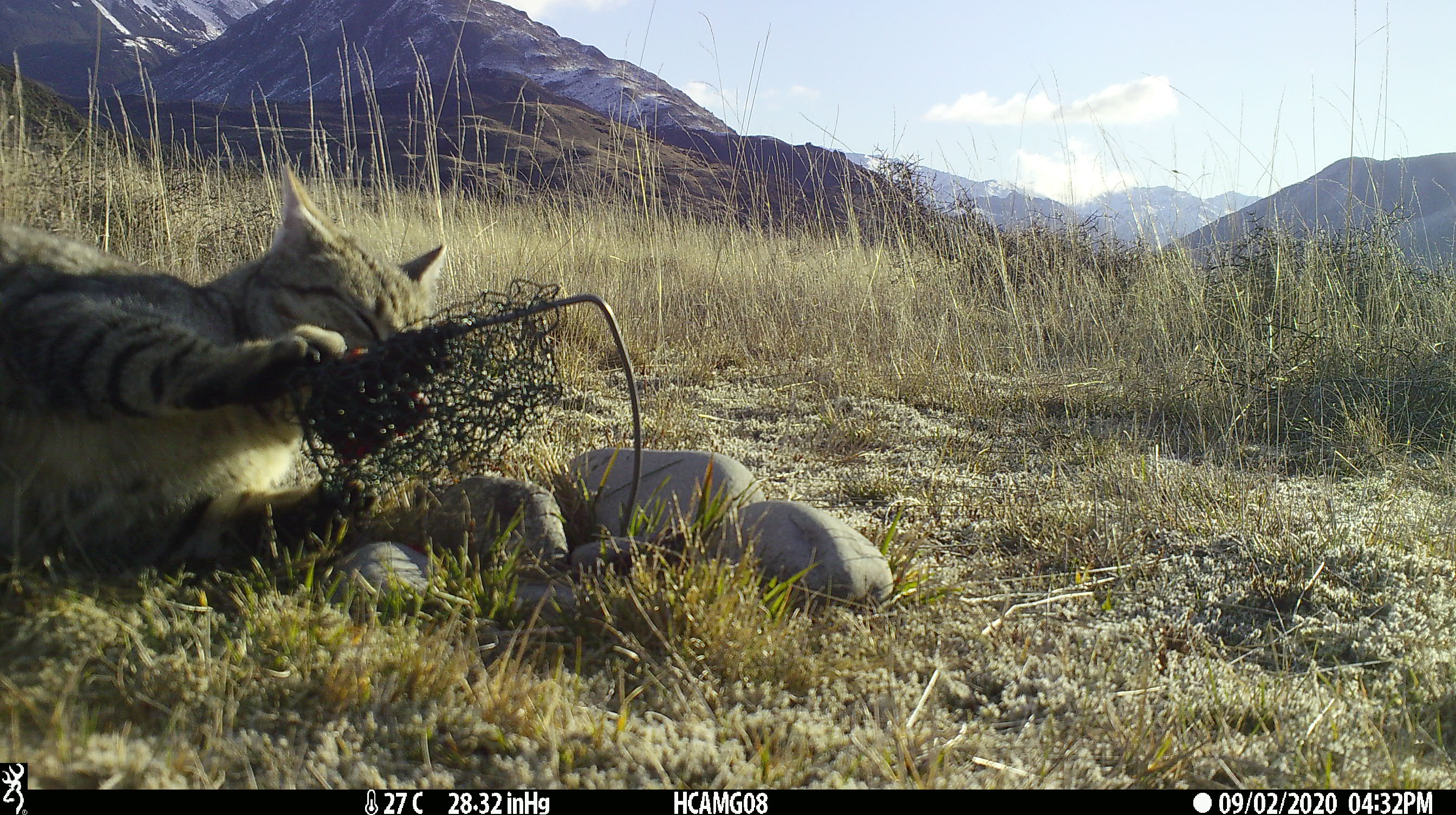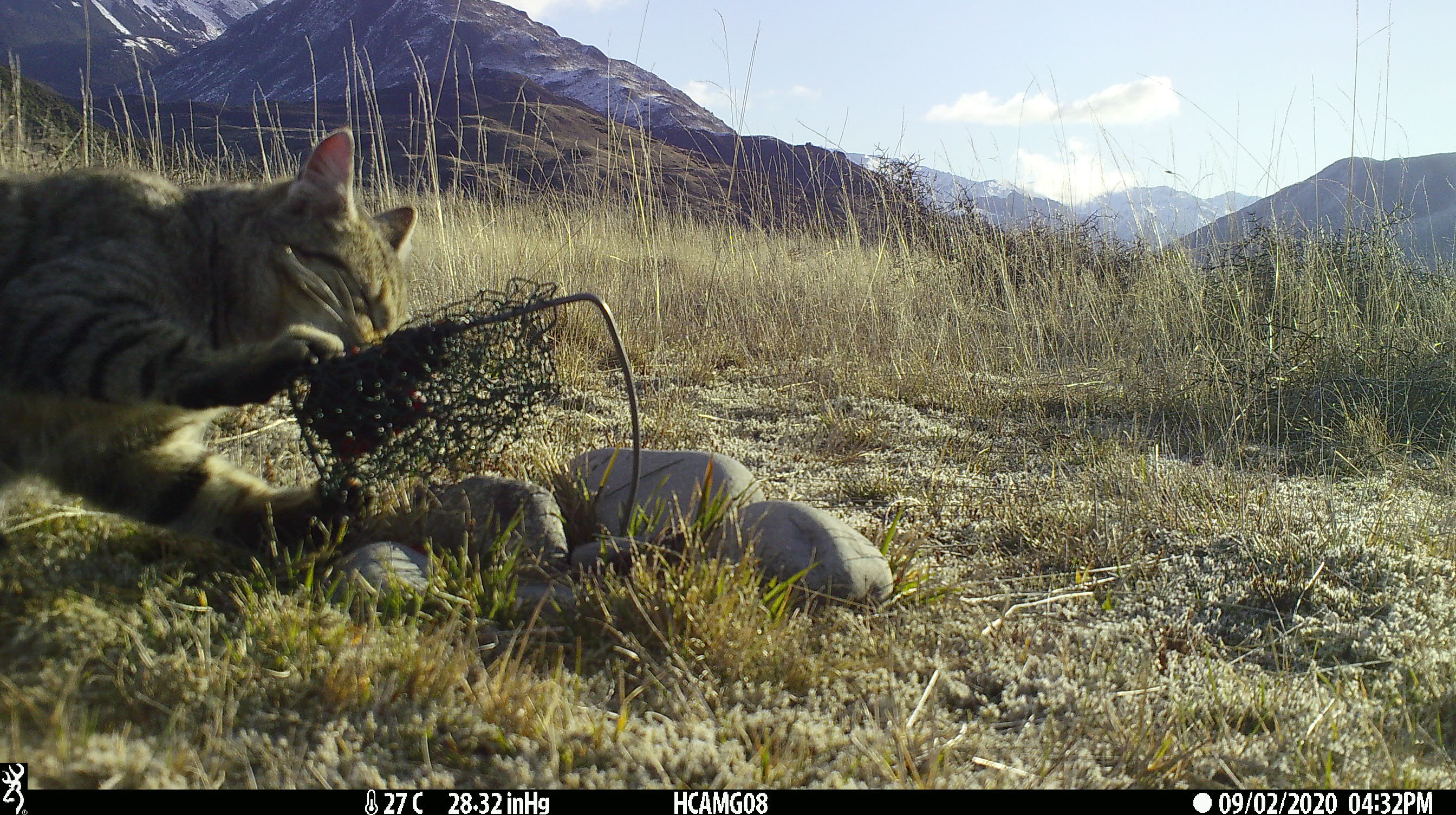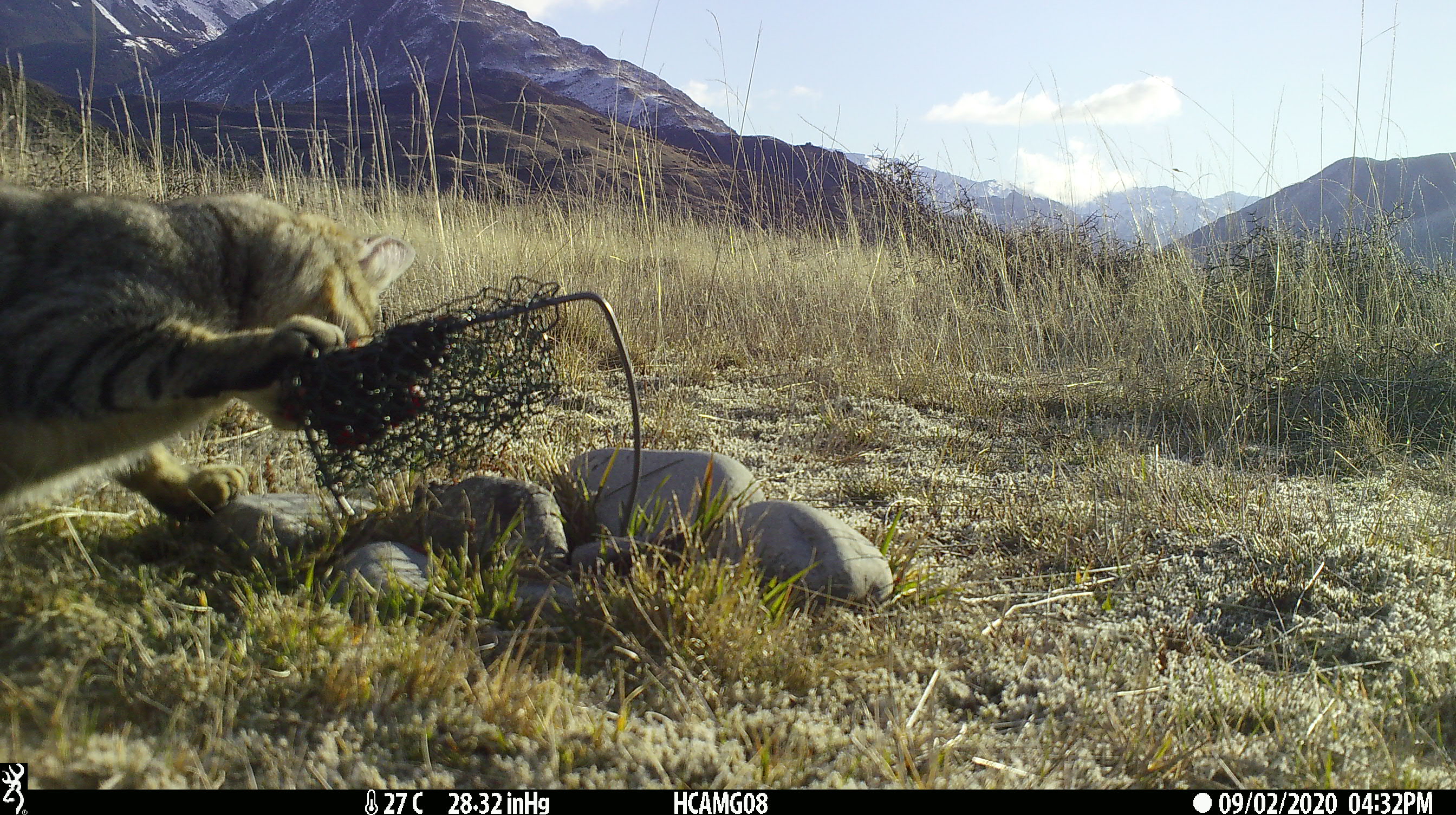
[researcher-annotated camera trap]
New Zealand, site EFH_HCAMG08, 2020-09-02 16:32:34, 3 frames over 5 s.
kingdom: Animalia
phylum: Chordata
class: Mammalia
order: Carnivora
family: Felidae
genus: Felis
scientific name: Felis catus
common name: domestic cat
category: cat